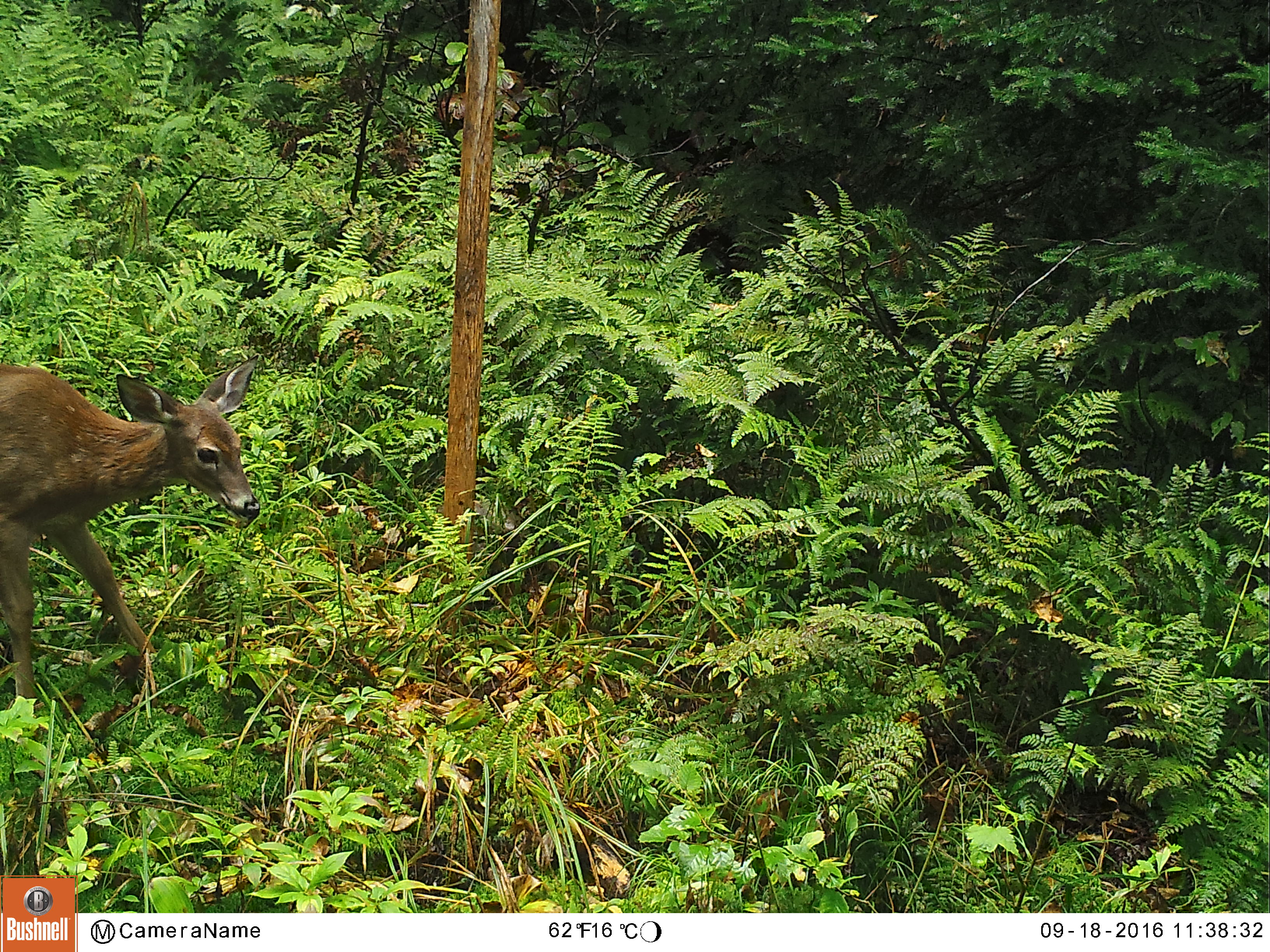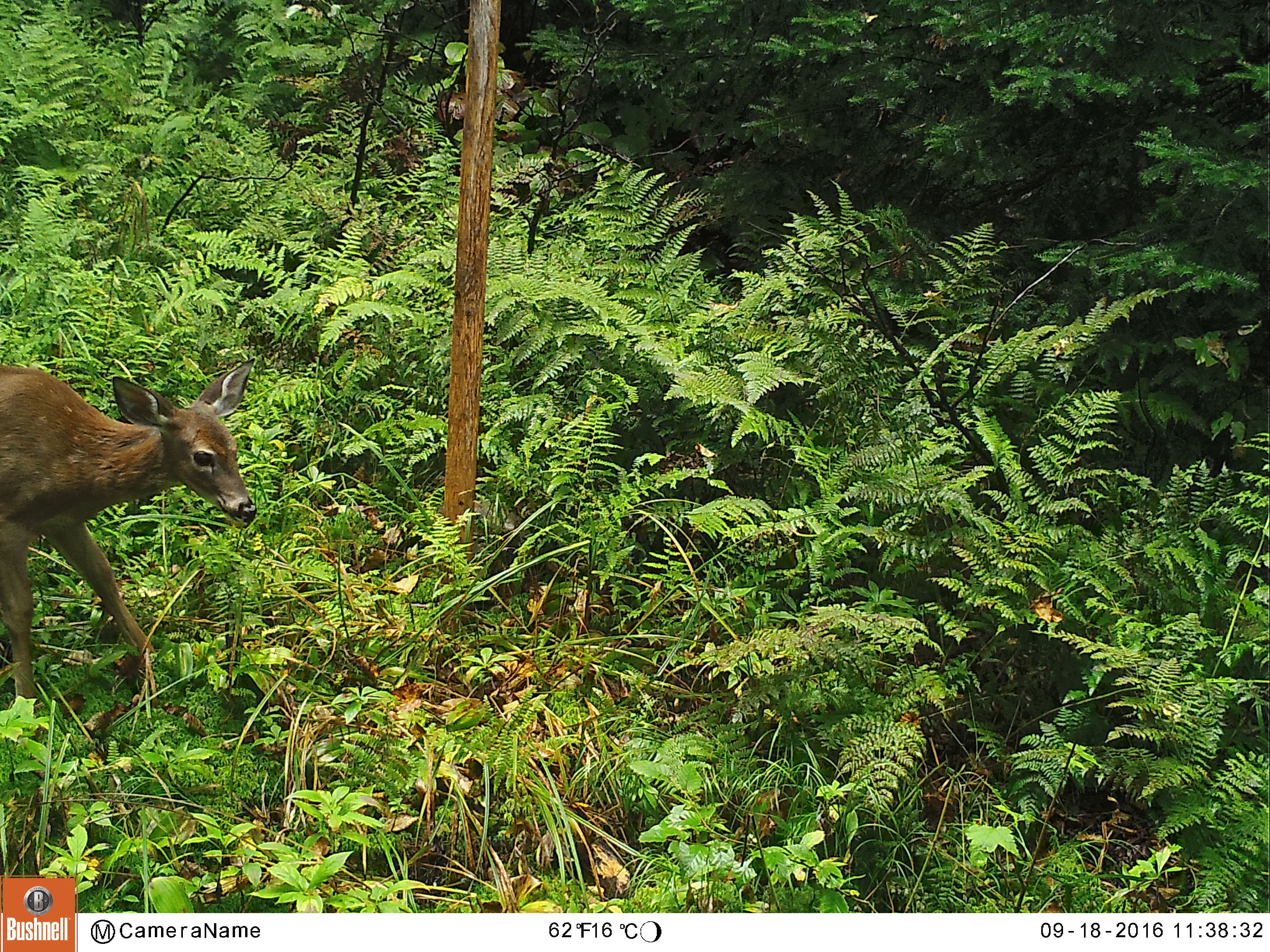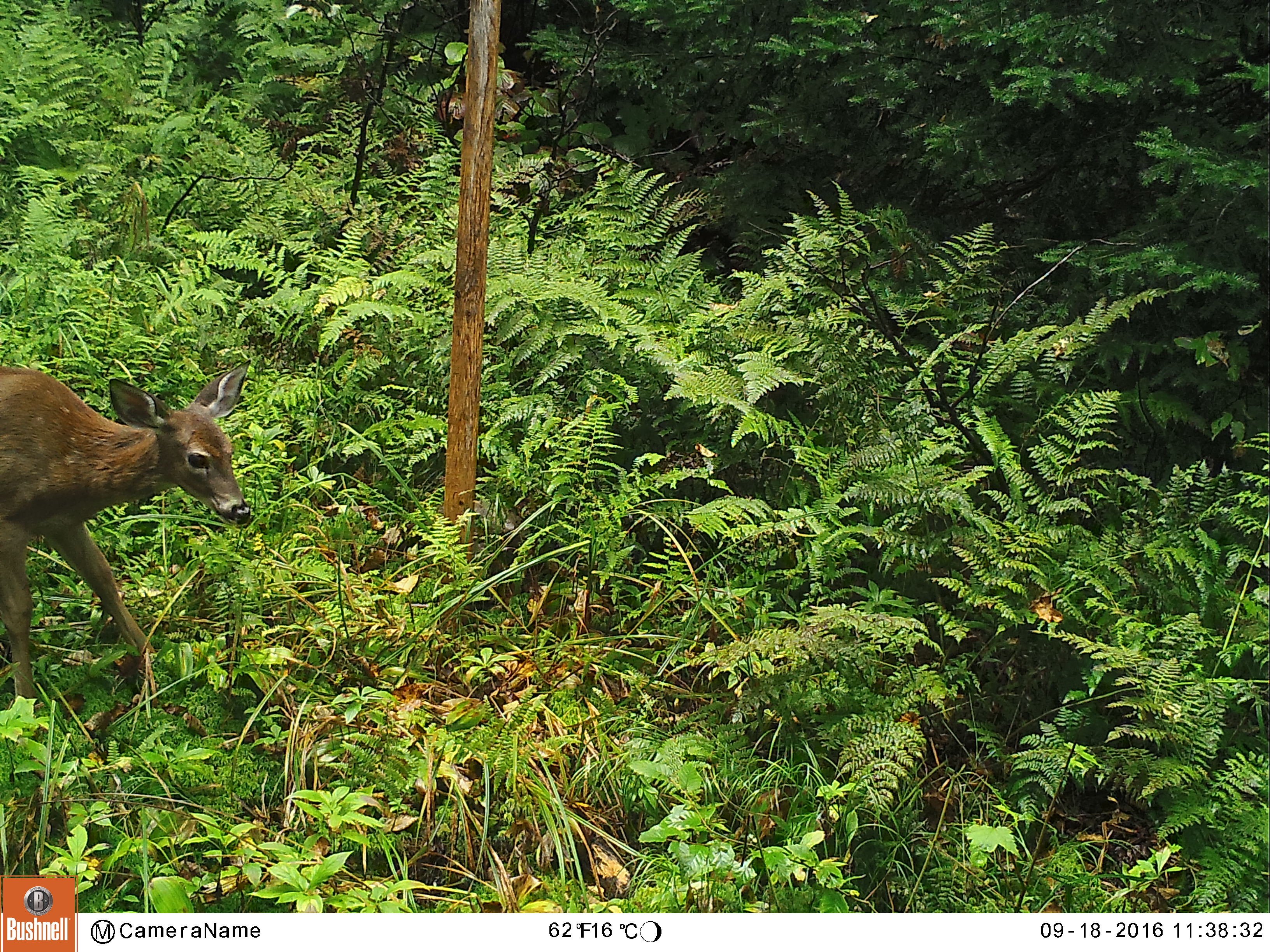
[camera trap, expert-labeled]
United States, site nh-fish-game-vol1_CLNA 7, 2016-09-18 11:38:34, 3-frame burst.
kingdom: Animalia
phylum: Chordata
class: Mammalia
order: Artiodactyla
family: Cervidae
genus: Odocoileus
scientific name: Odocoileus virginianus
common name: white-tailed deer